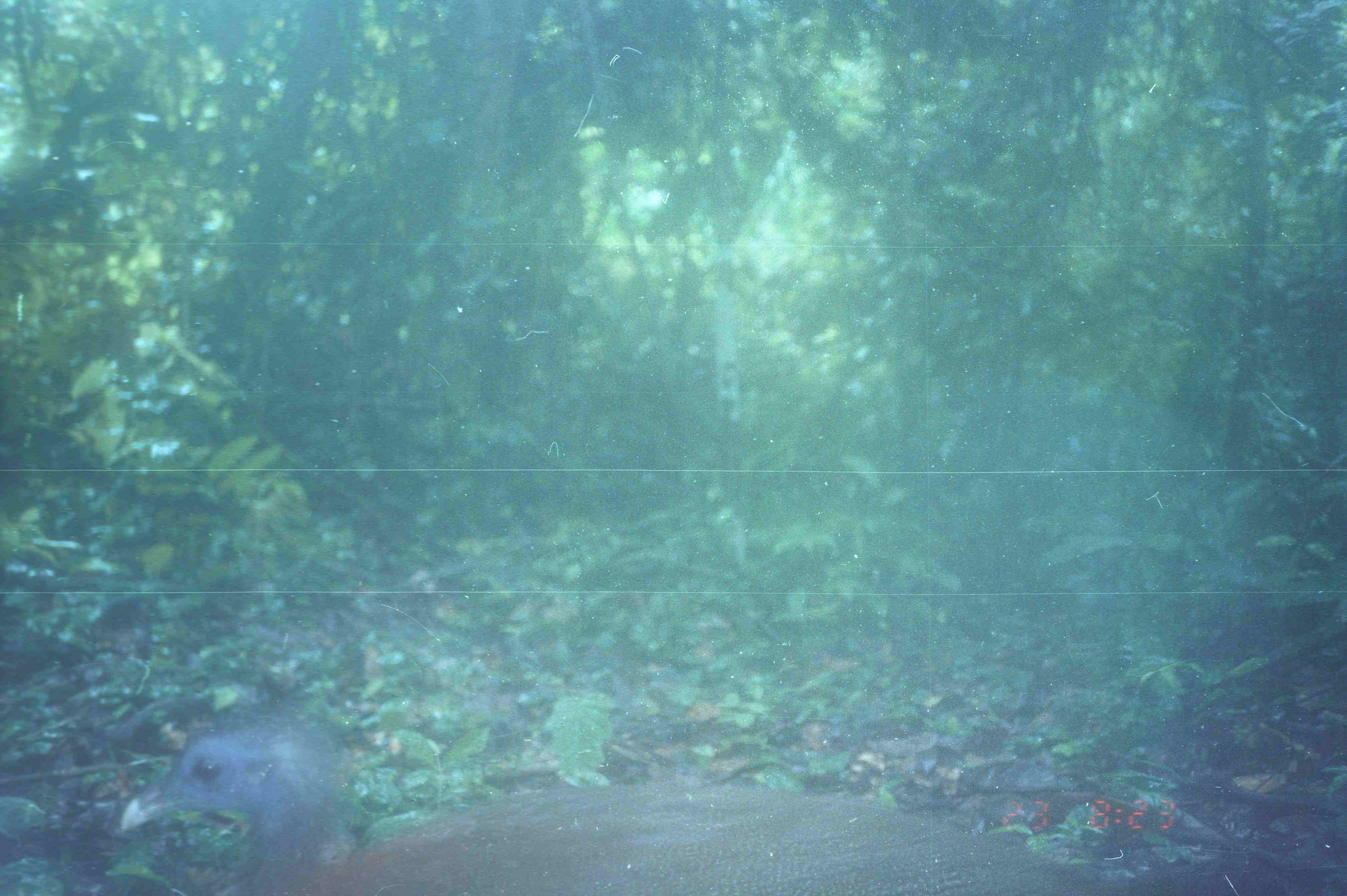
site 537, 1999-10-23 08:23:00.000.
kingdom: Animalia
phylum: Chordata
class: Aves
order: Galliformes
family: Phasianidae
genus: Argusianus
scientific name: Argusianus argus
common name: great argus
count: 1